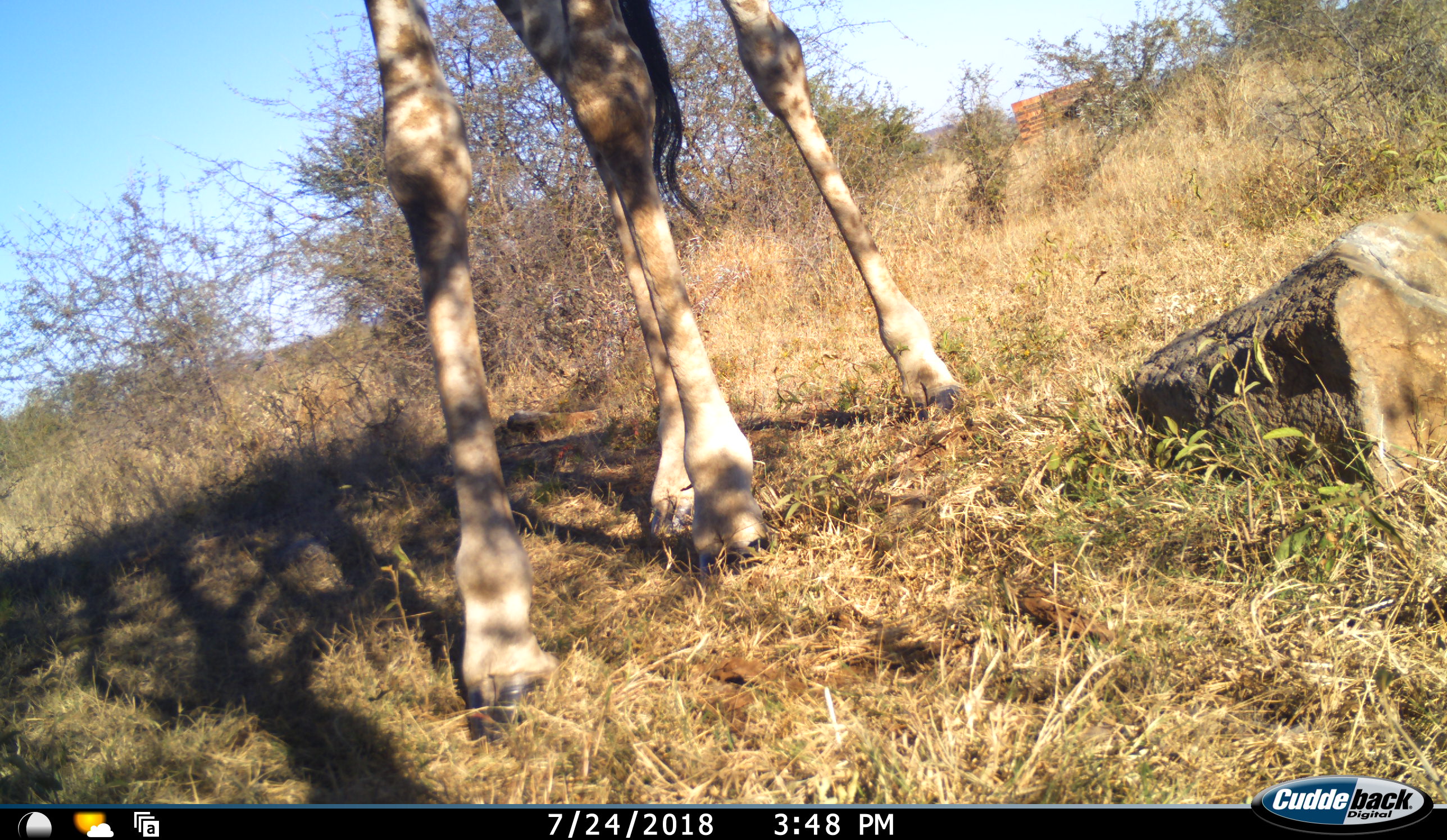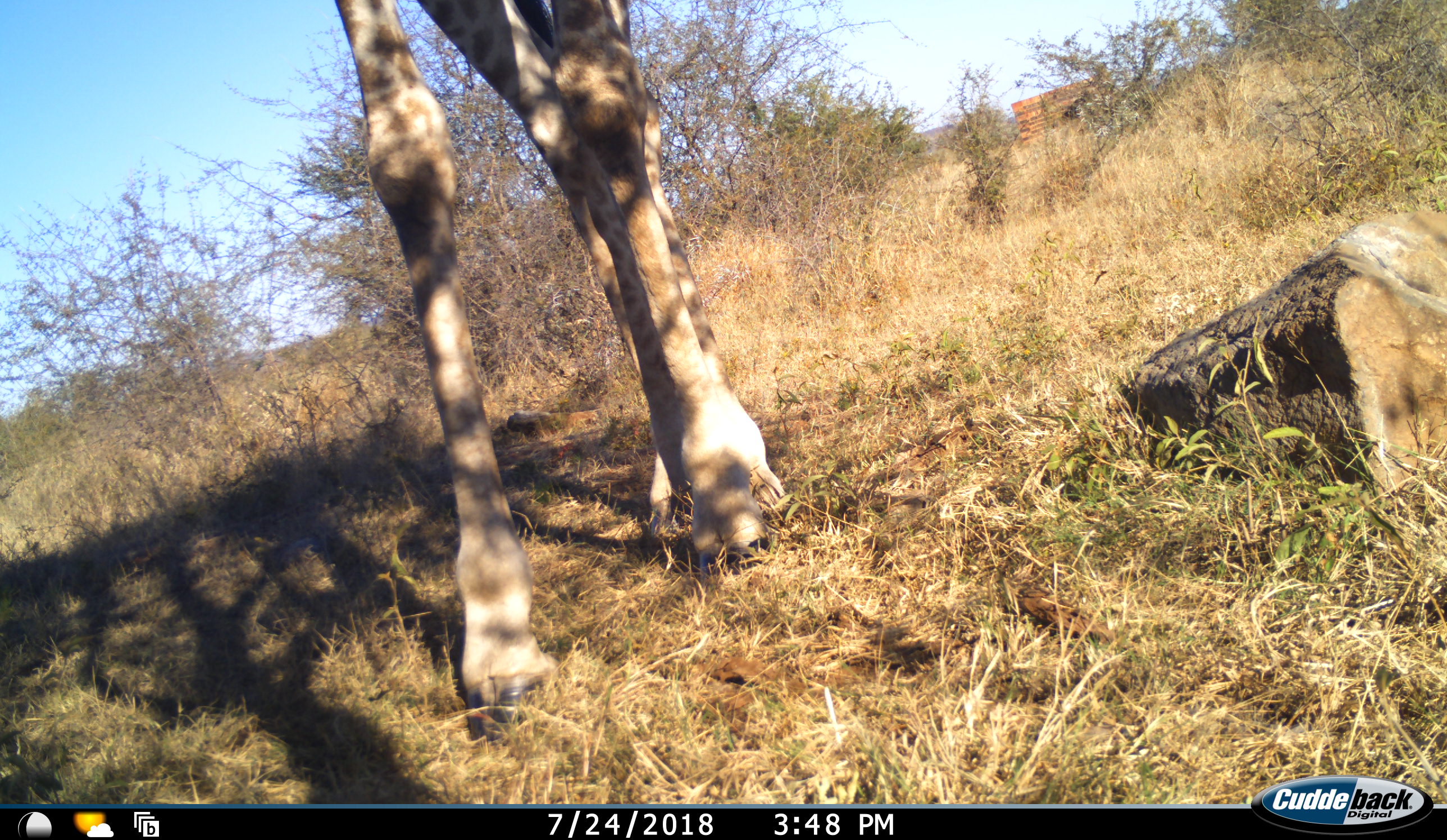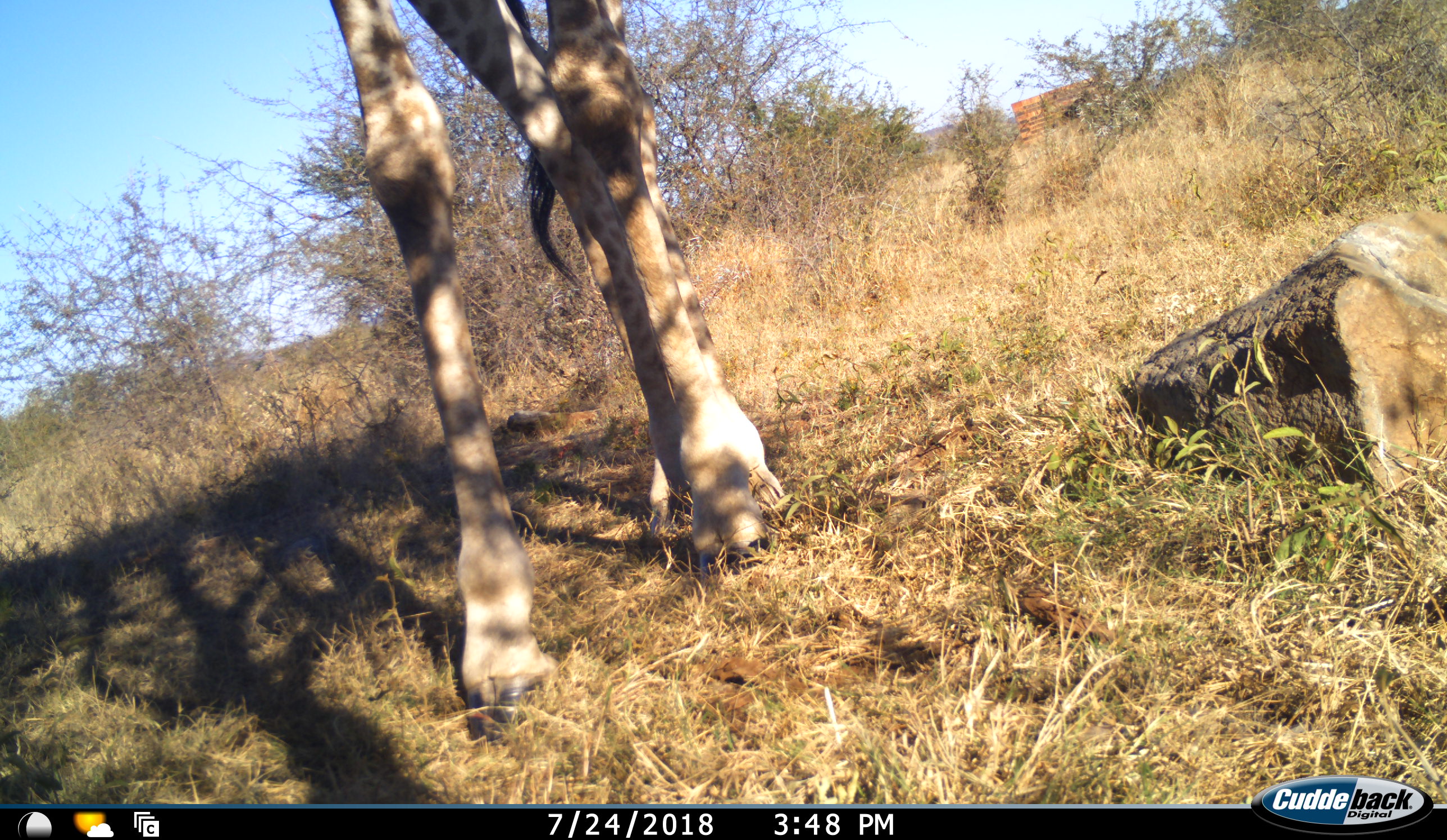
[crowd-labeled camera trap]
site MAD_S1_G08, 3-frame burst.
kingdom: Animalia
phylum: Chordata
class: Mammalia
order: Artiodactyla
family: Giraffidae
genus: Giraffa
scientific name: Giraffa camelopardalis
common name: giraffe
Giraffe (Giraffa camelopardalis), count 1. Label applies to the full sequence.